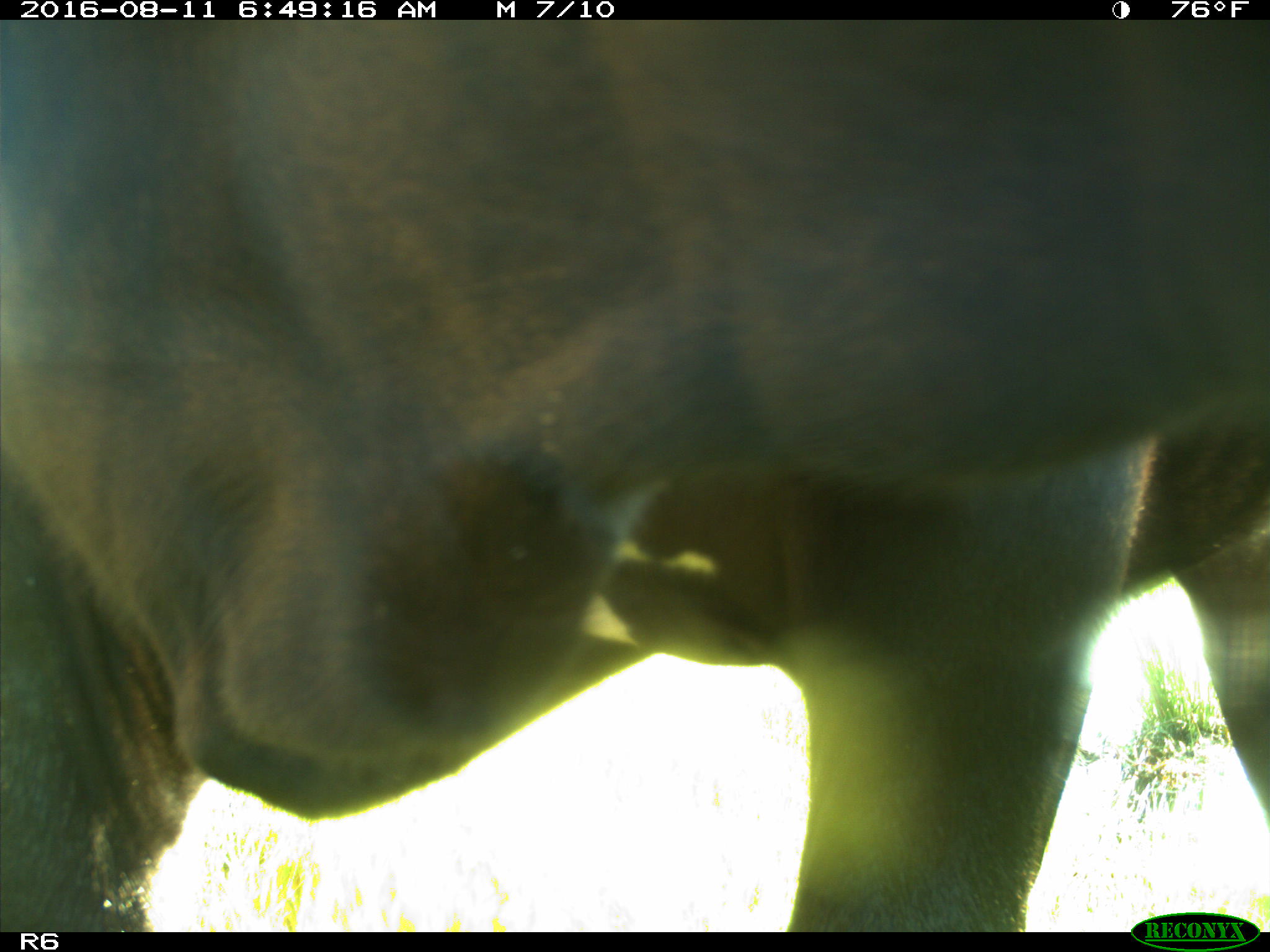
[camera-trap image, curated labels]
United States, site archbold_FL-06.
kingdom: Animalia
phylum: Chordata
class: Mammalia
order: Artiodactyla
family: Bovidae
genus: Bos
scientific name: Bos taurus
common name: domestic cow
Bos taurus (domestic cow).